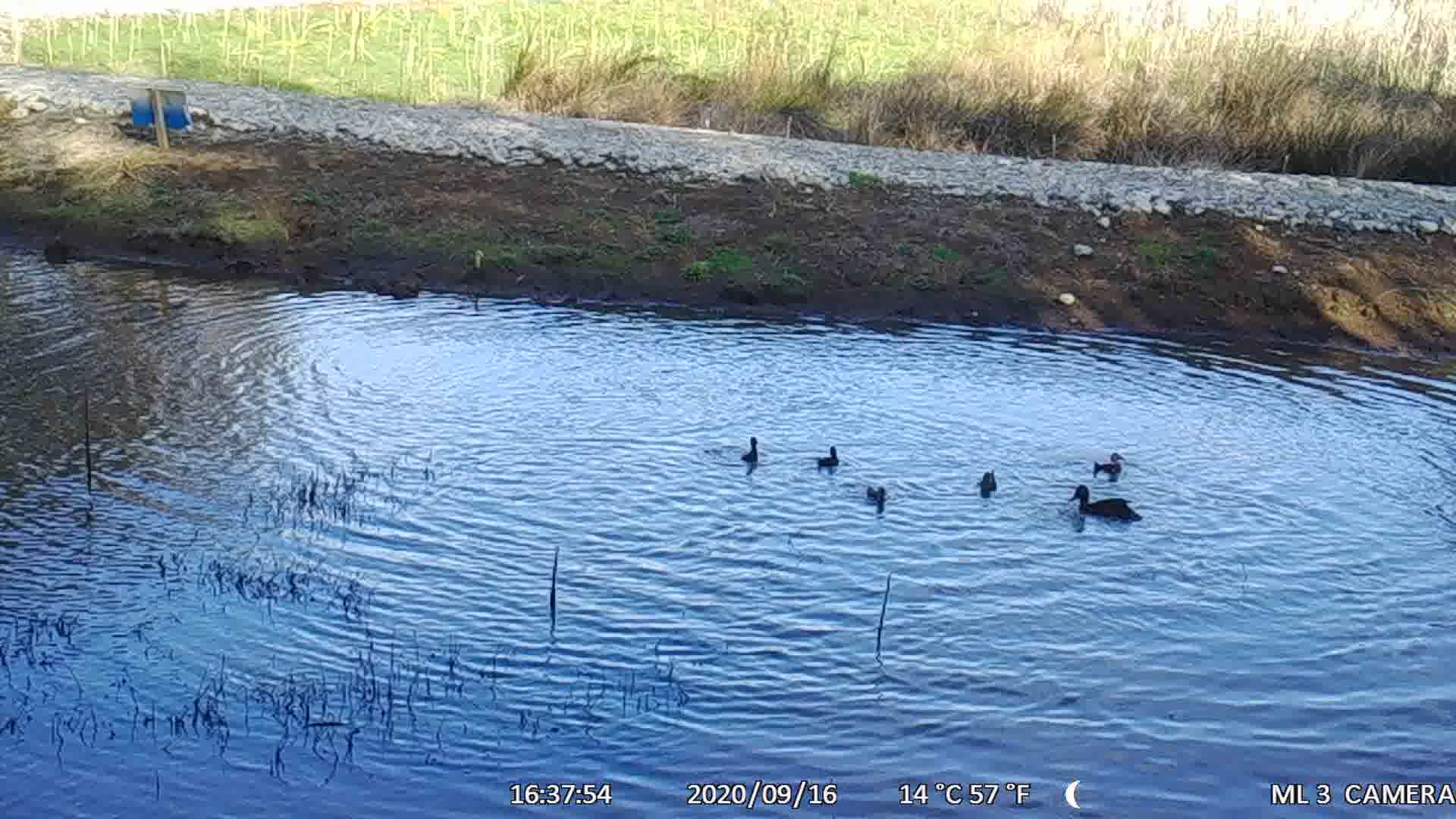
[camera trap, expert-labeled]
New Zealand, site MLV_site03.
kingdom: Animalia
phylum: Chordata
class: Aves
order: Anseriformes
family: Anatidae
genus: Anas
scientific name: Anas chlorotis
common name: brown teal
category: pateke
Pateke (brown teal) (Anas chlorotis).